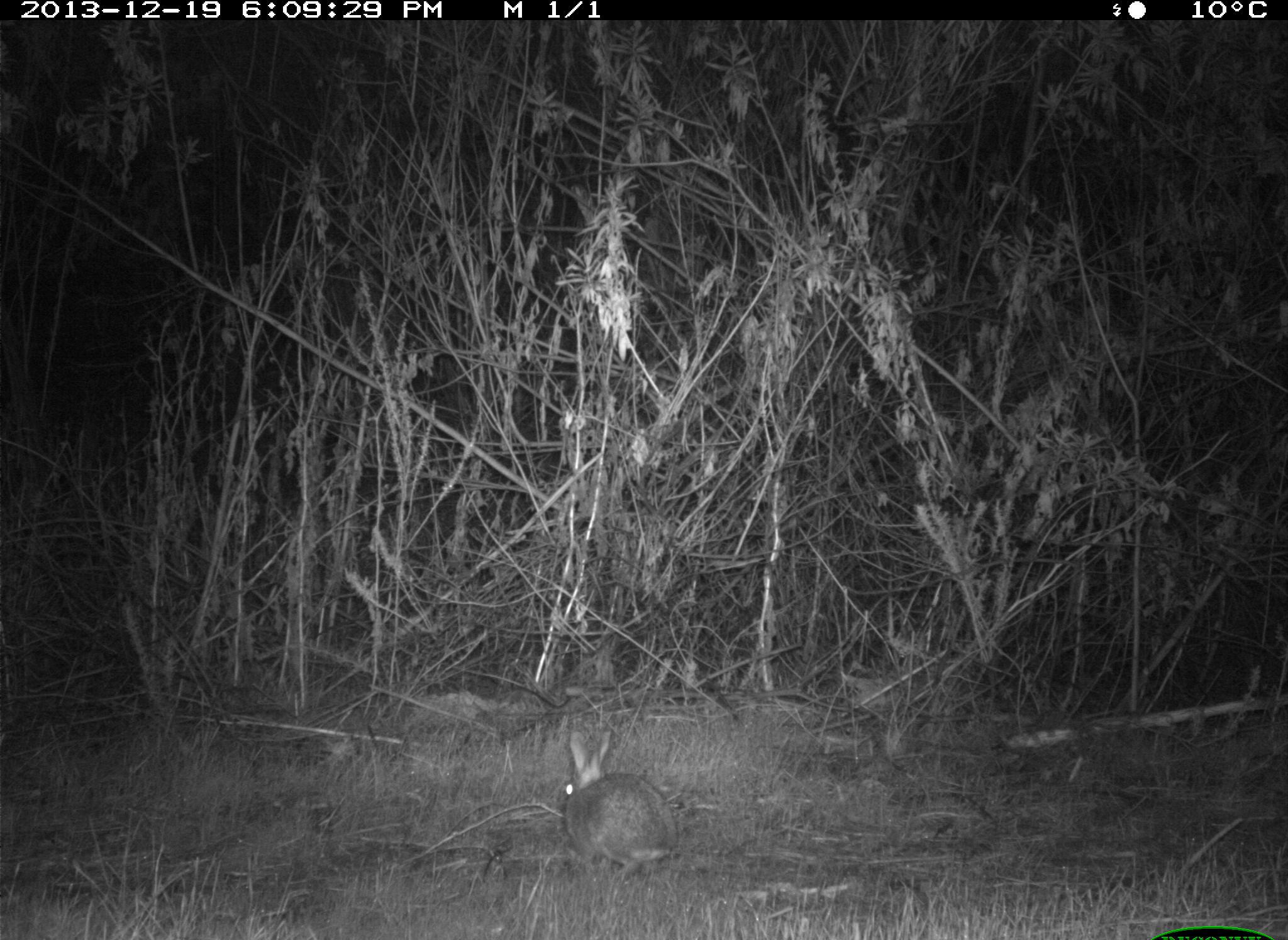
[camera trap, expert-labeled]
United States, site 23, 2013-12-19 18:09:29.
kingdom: Animalia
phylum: Chordata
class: Mammalia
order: Lagomorpha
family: Leporidae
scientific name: Leporidae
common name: rabbits and hares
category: rabbit